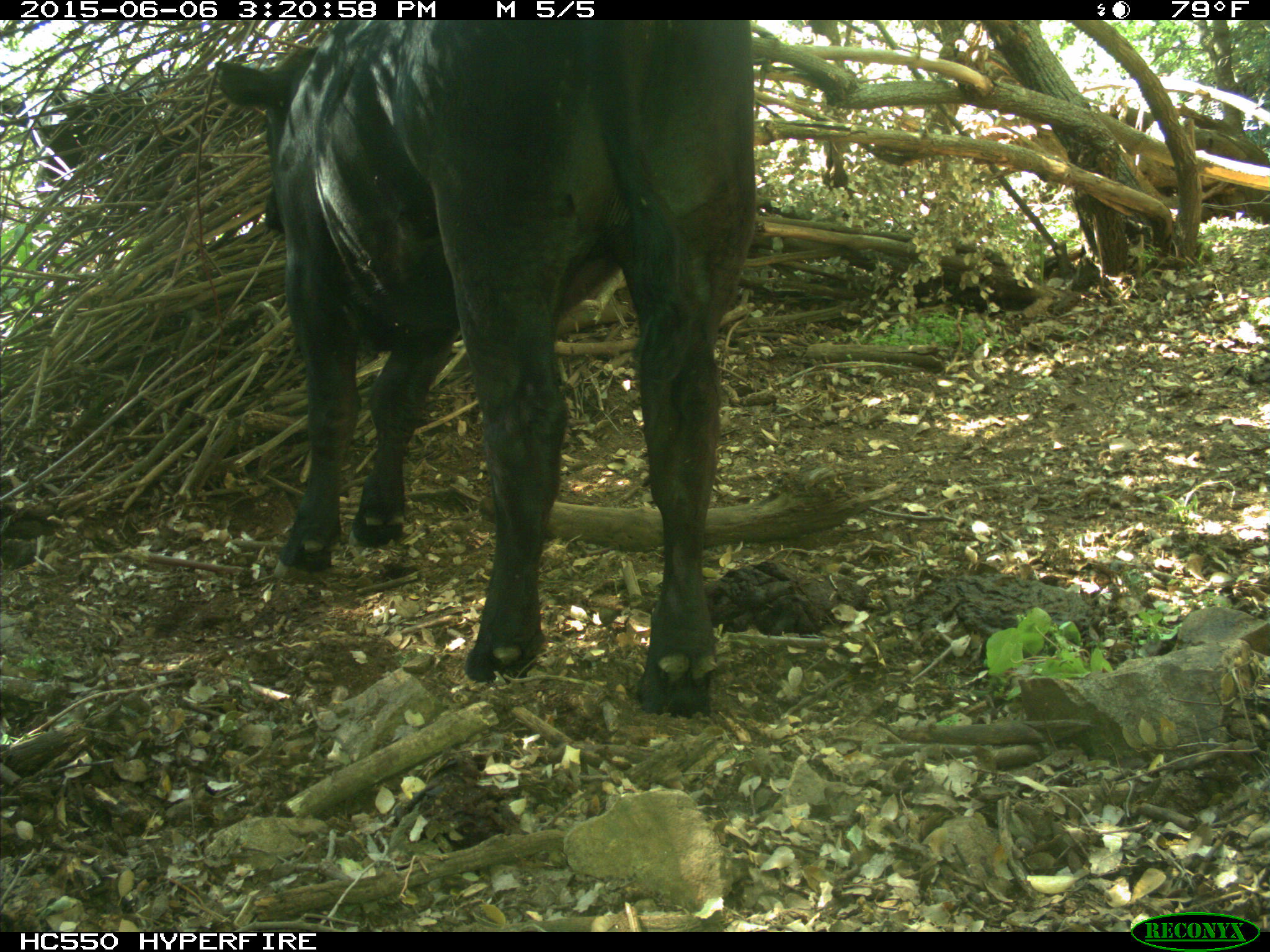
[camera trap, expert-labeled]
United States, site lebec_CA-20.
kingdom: Animalia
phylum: Chordata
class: Mammalia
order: Artiodactyla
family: Bovidae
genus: Bos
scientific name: Bos taurus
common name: domestic cow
Bos taurus (domestic cow).